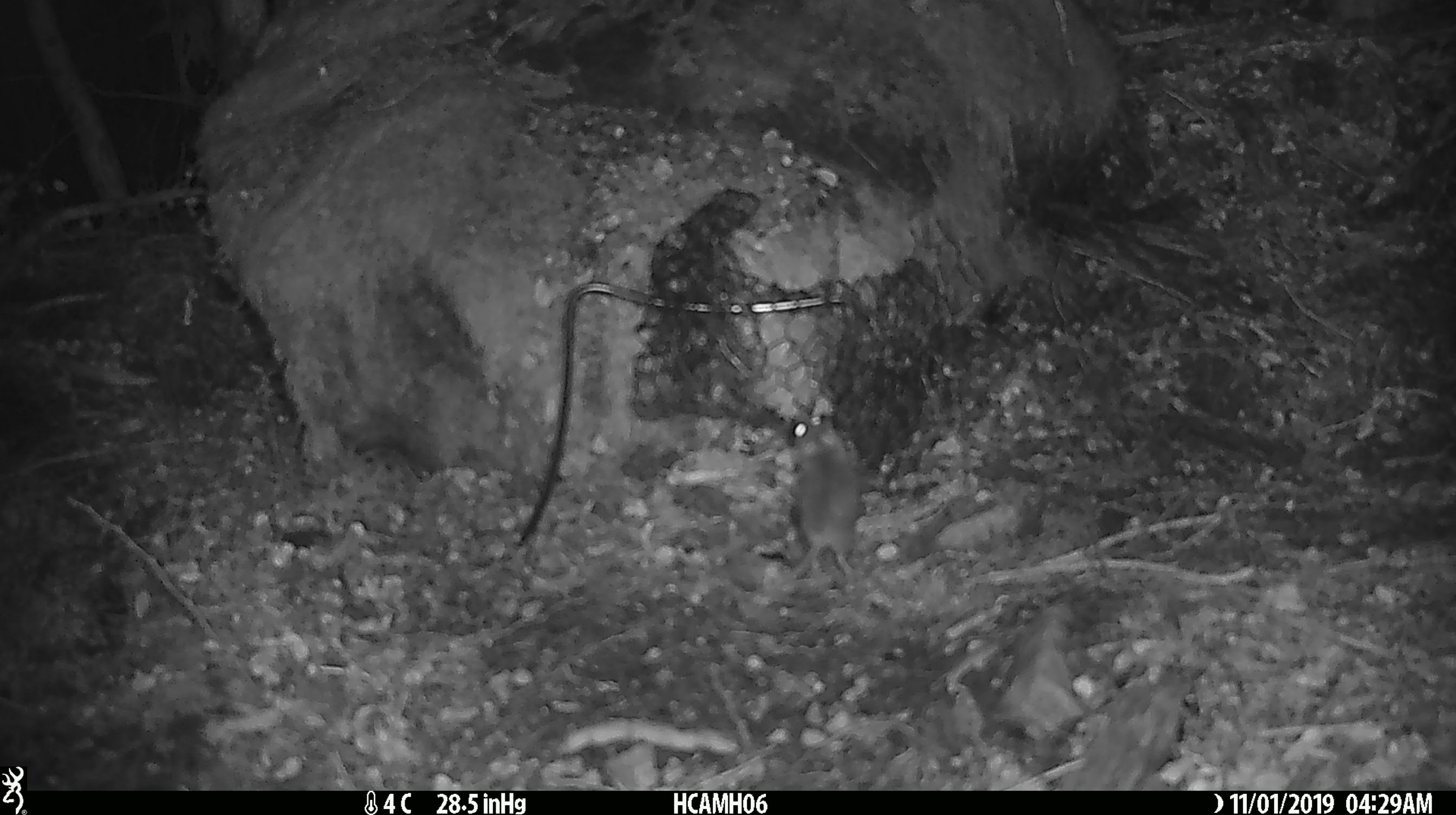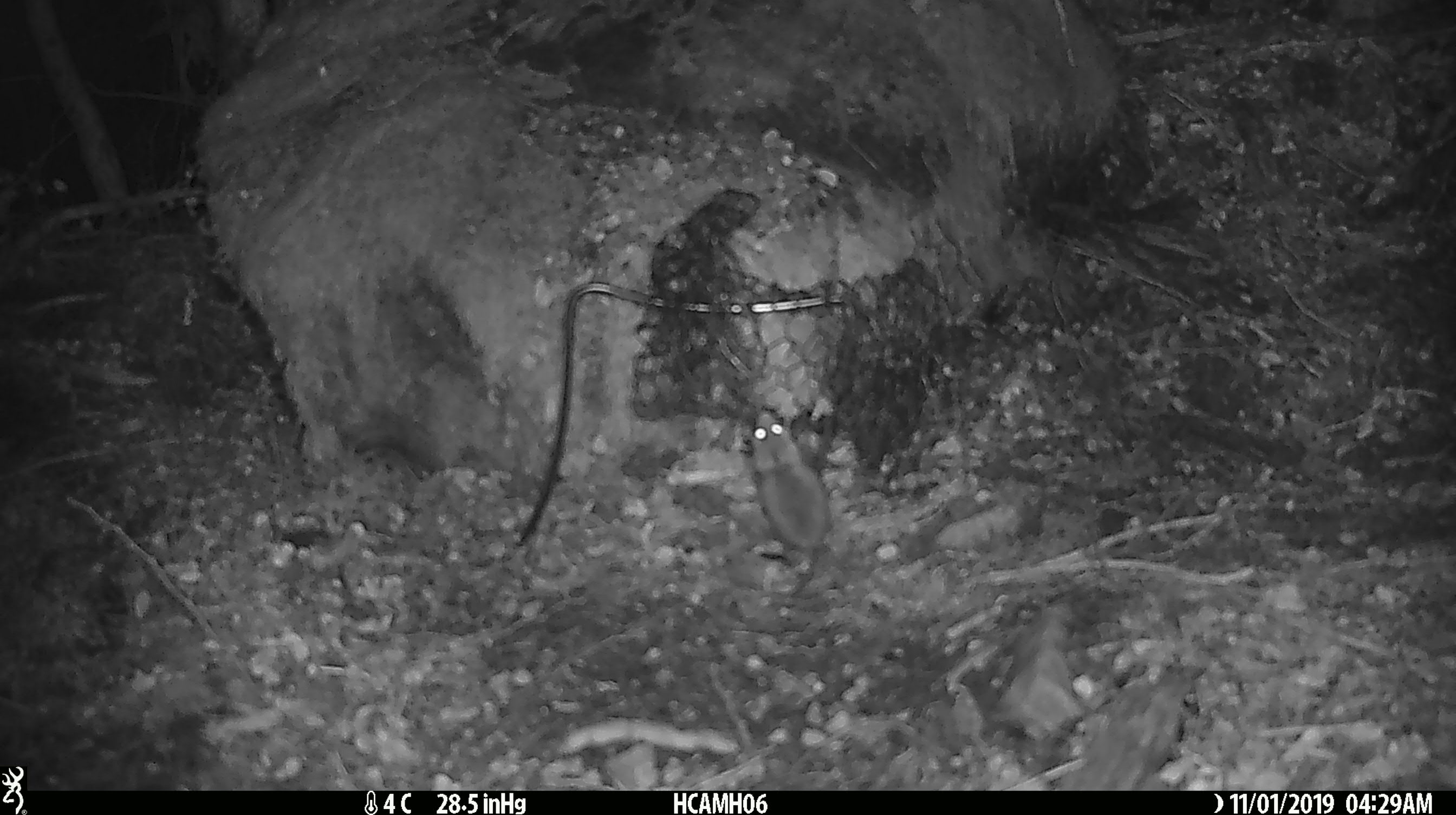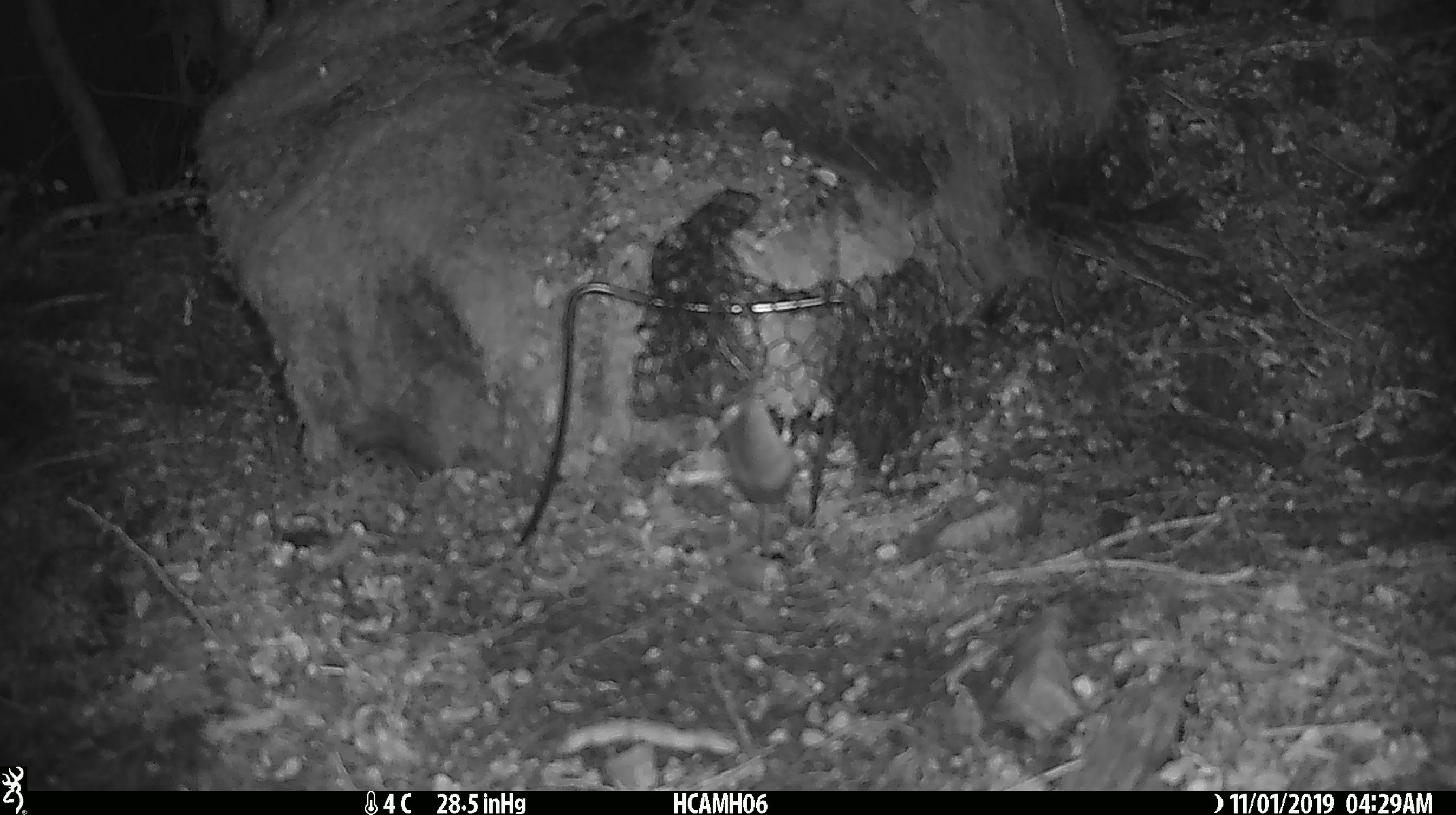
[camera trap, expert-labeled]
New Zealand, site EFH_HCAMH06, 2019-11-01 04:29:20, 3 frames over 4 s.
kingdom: Animalia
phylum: Chordata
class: Mammalia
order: Rodentia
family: Muridae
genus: Mus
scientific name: Mus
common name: mouse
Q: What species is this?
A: Mouse (Mus).